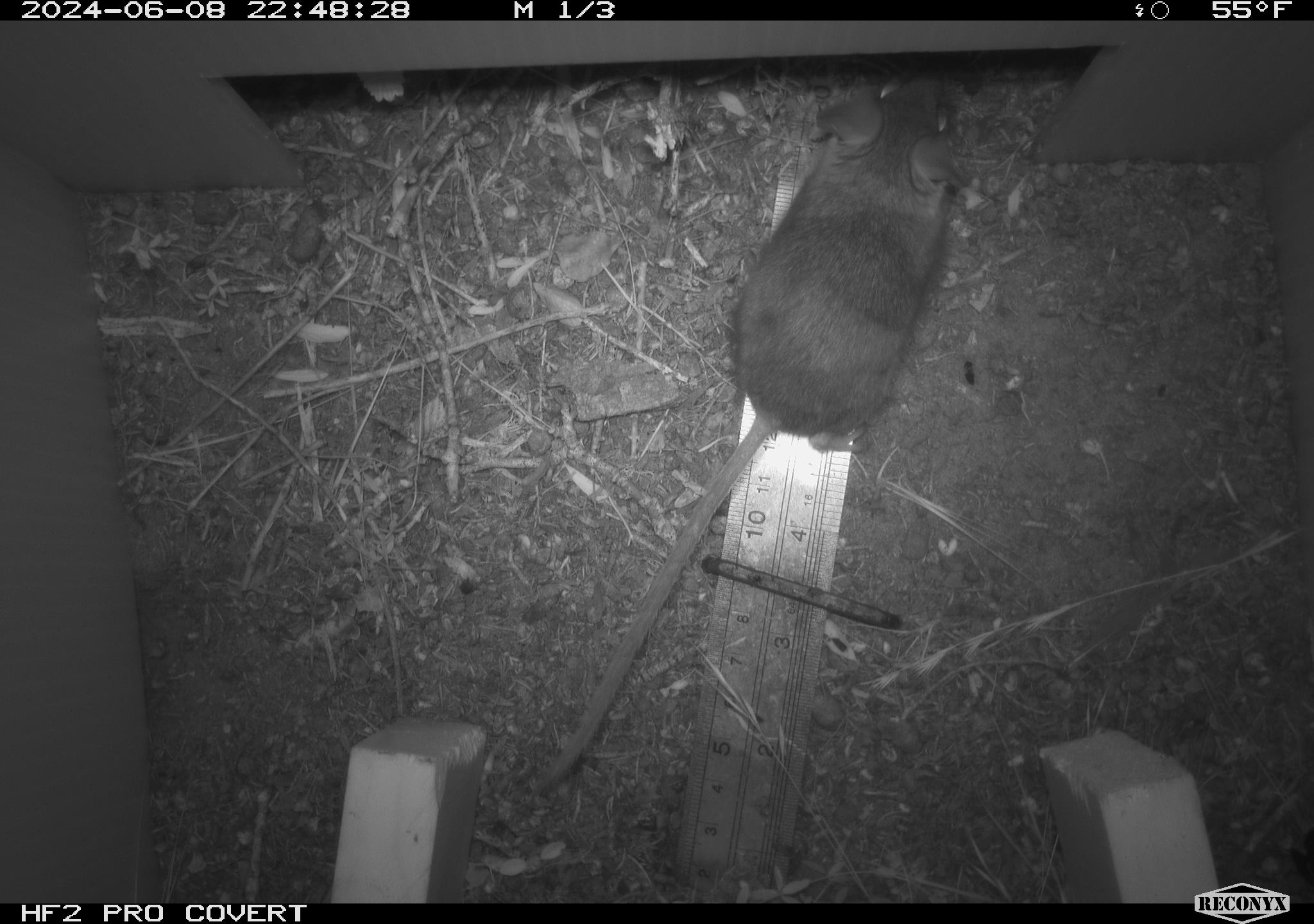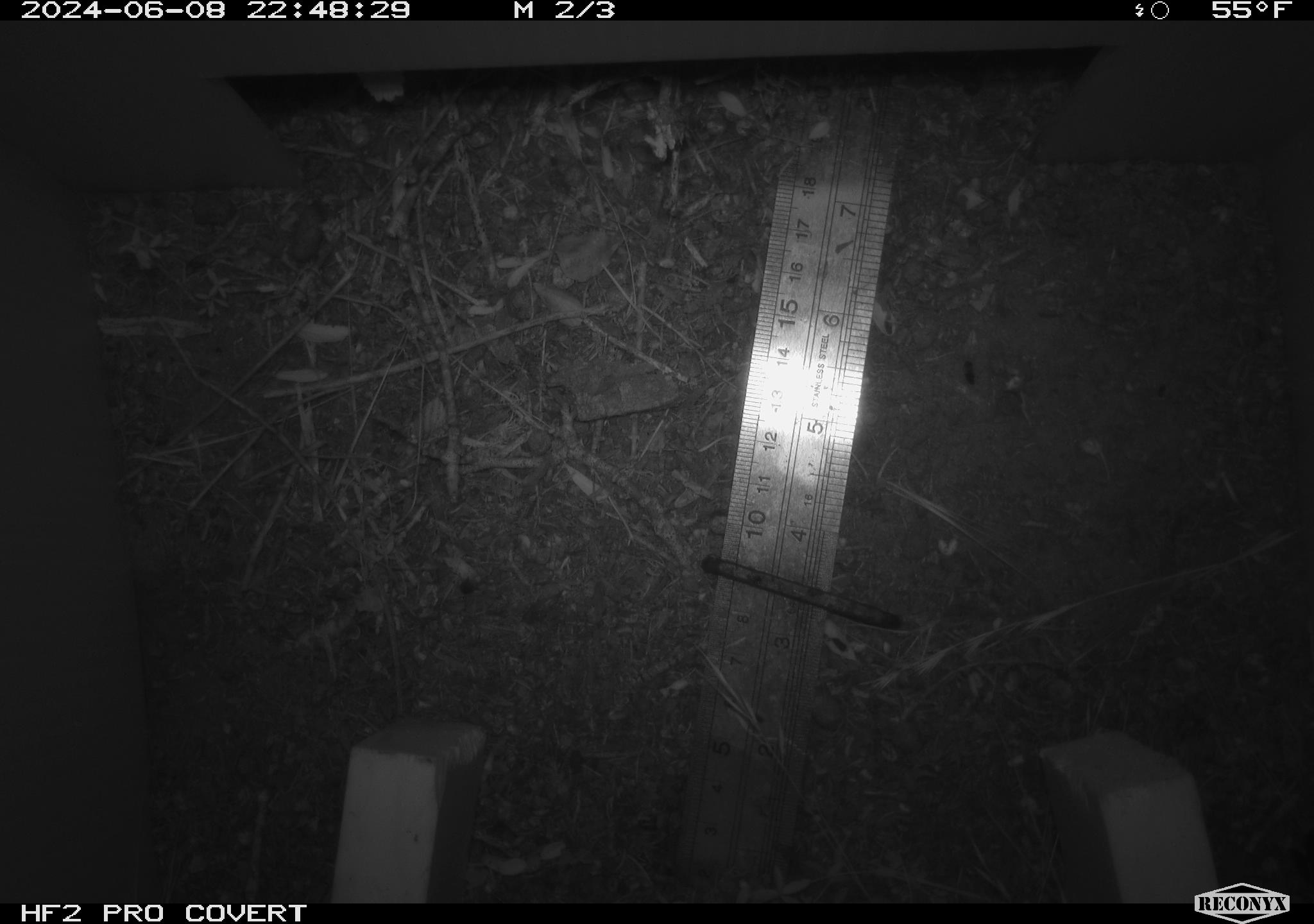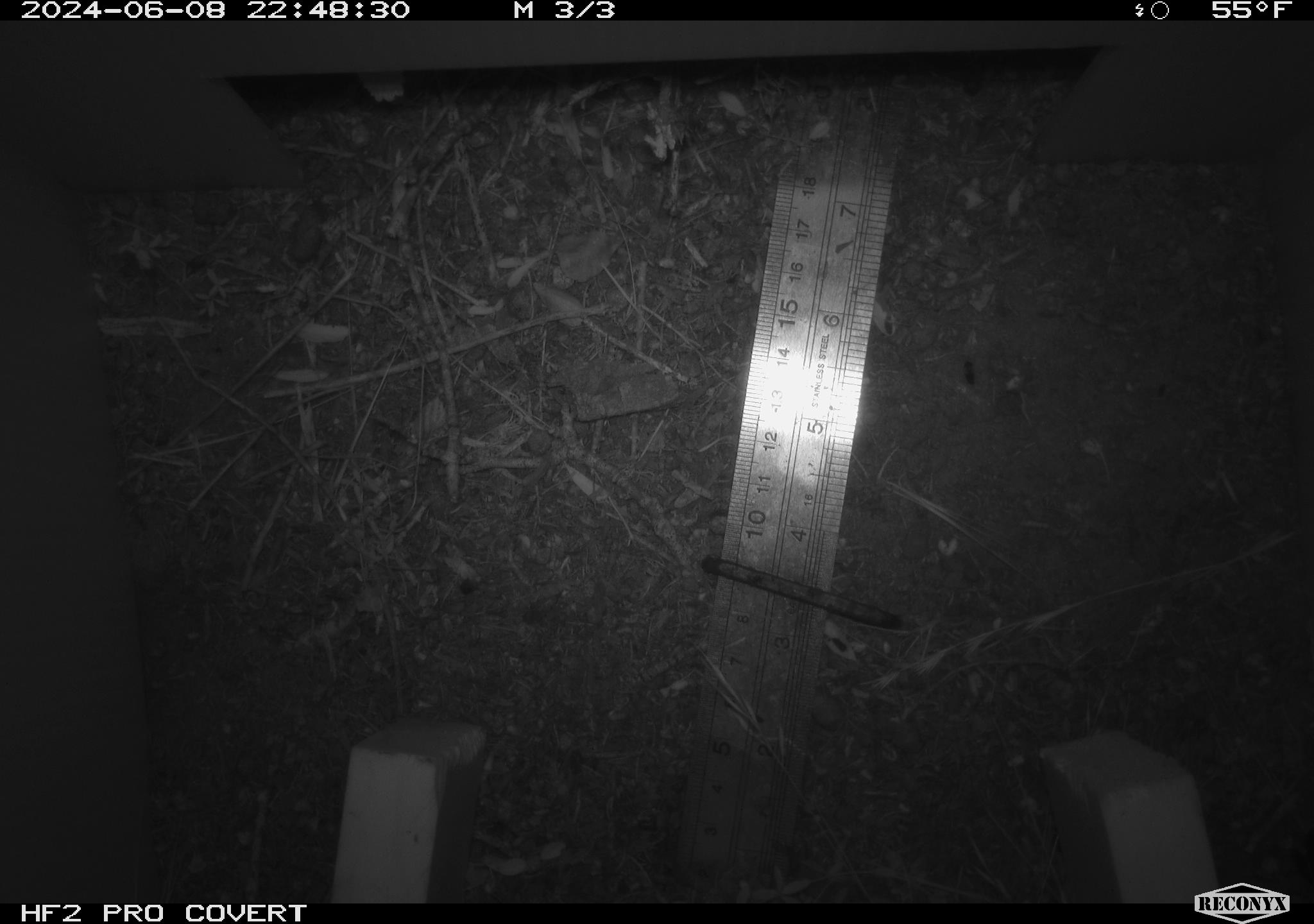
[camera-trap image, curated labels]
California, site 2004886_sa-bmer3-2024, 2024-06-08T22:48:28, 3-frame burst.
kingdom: Animalia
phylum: Chordata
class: Mammalia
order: Rodentia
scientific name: Rodentia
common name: mouse species